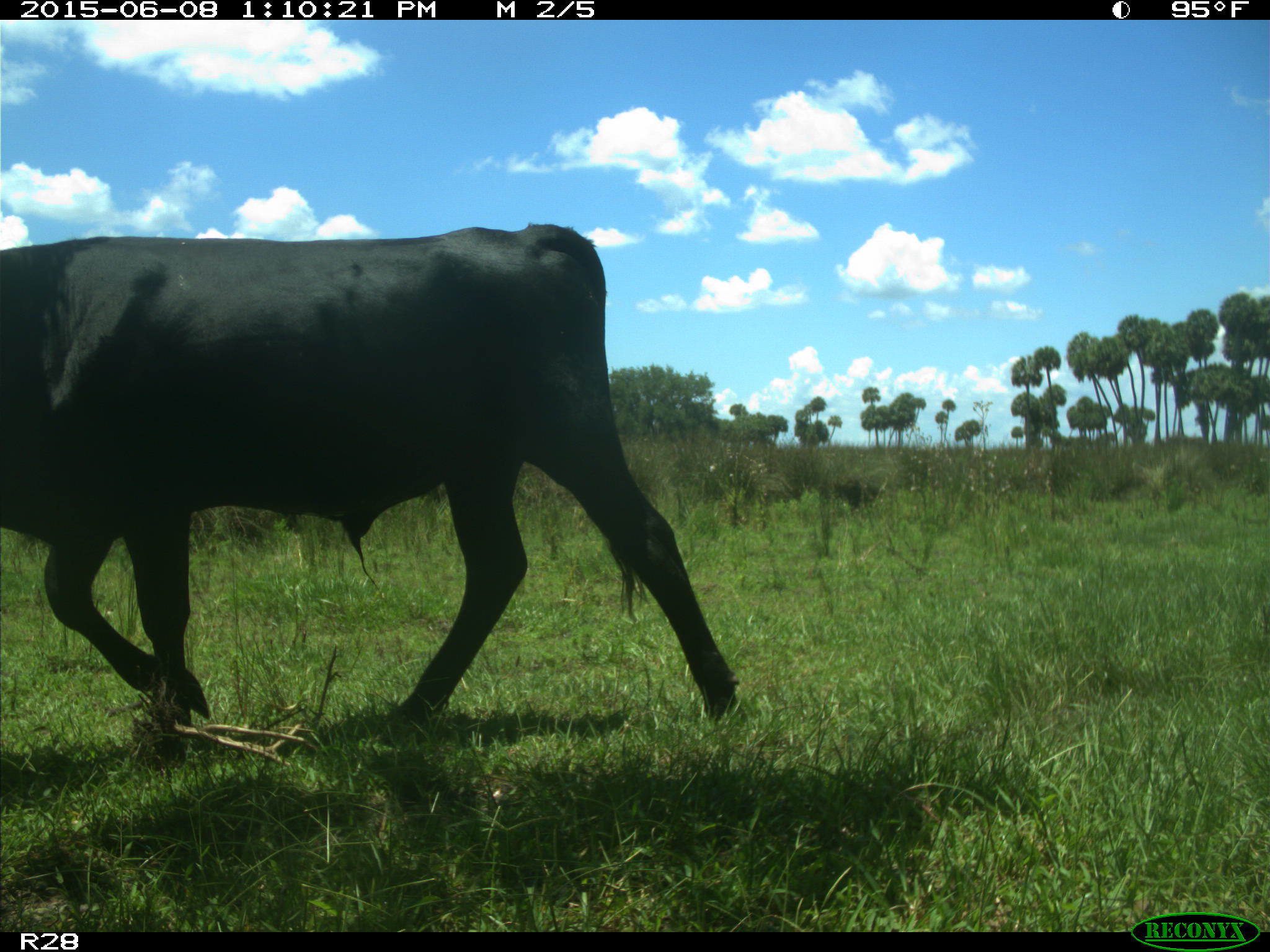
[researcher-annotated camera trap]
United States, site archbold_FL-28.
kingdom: Animalia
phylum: Chordata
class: Mammalia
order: Artiodactyla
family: Bovidae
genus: Bos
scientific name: Bos taurus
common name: domestic cow